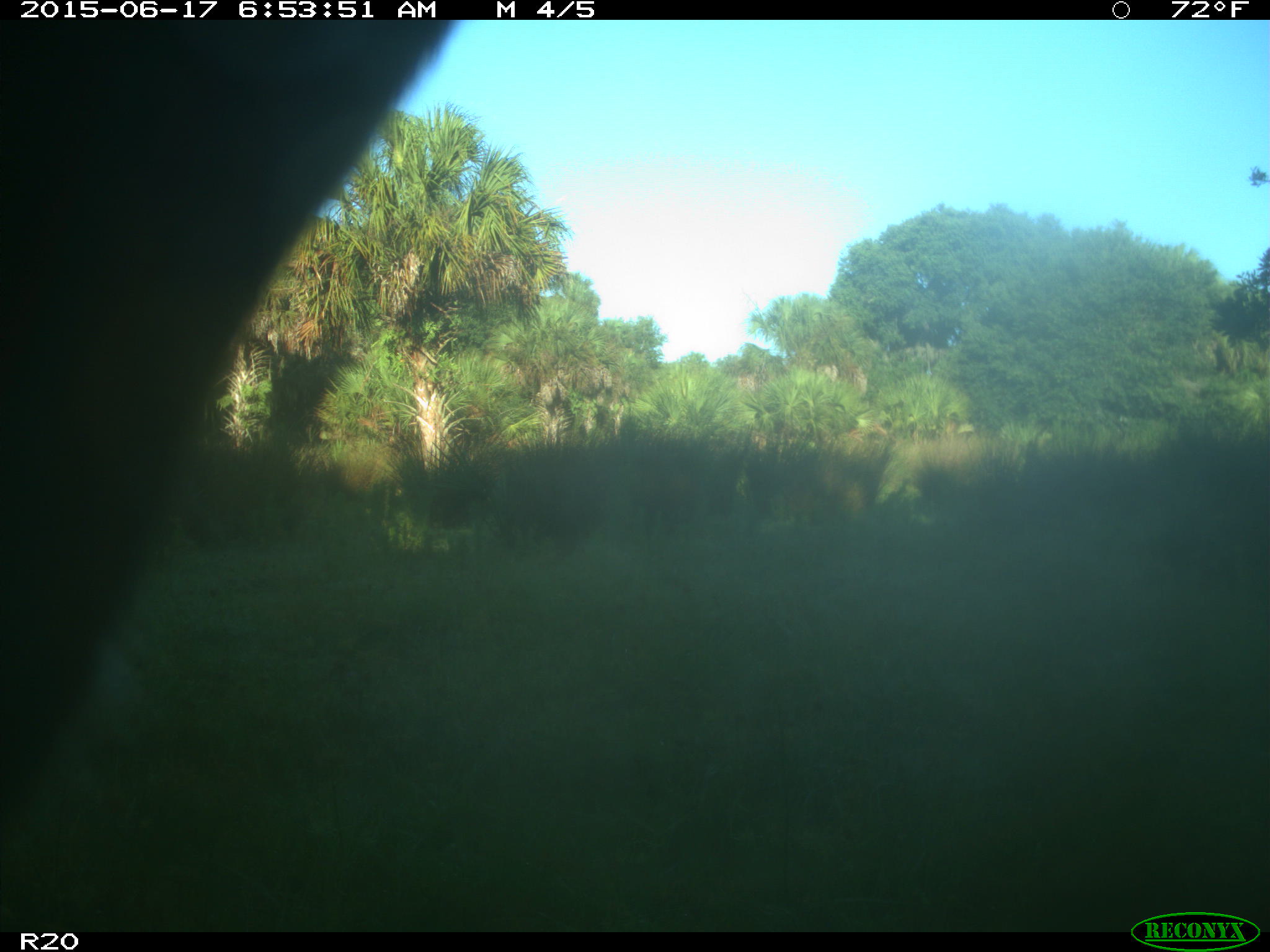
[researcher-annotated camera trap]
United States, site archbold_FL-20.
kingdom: Animalia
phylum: Chordata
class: Mammalia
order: Artiodactyla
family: Bovidae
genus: Bos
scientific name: Bos taurus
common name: domestic cow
Bos taurus (domestic cow).